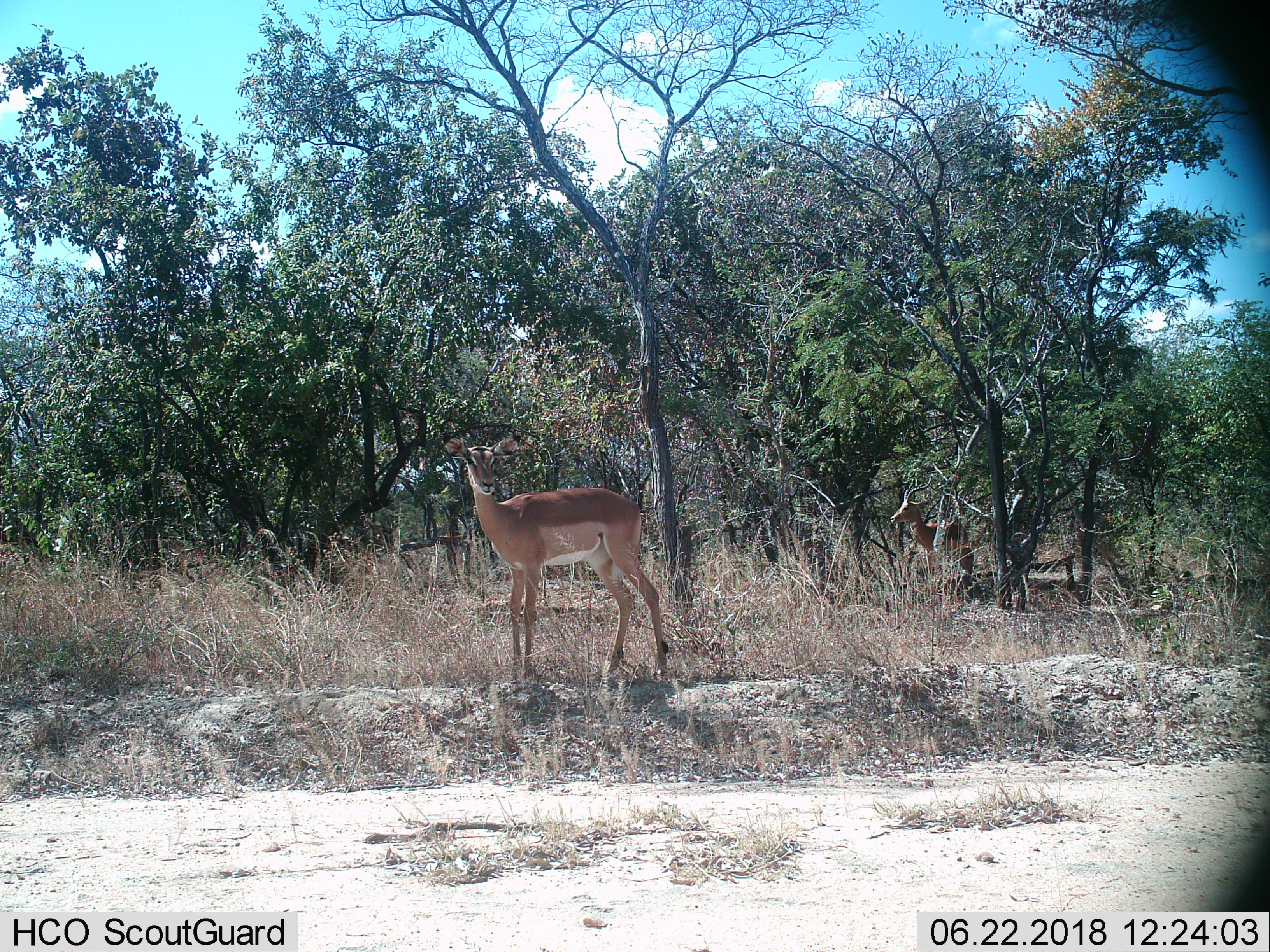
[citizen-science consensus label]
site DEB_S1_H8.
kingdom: Animalia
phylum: Chordata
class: Mammalia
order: Artiodactyla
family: Bovidae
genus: Aepyceros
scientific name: Aepyceros melampus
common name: impala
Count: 2.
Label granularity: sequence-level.